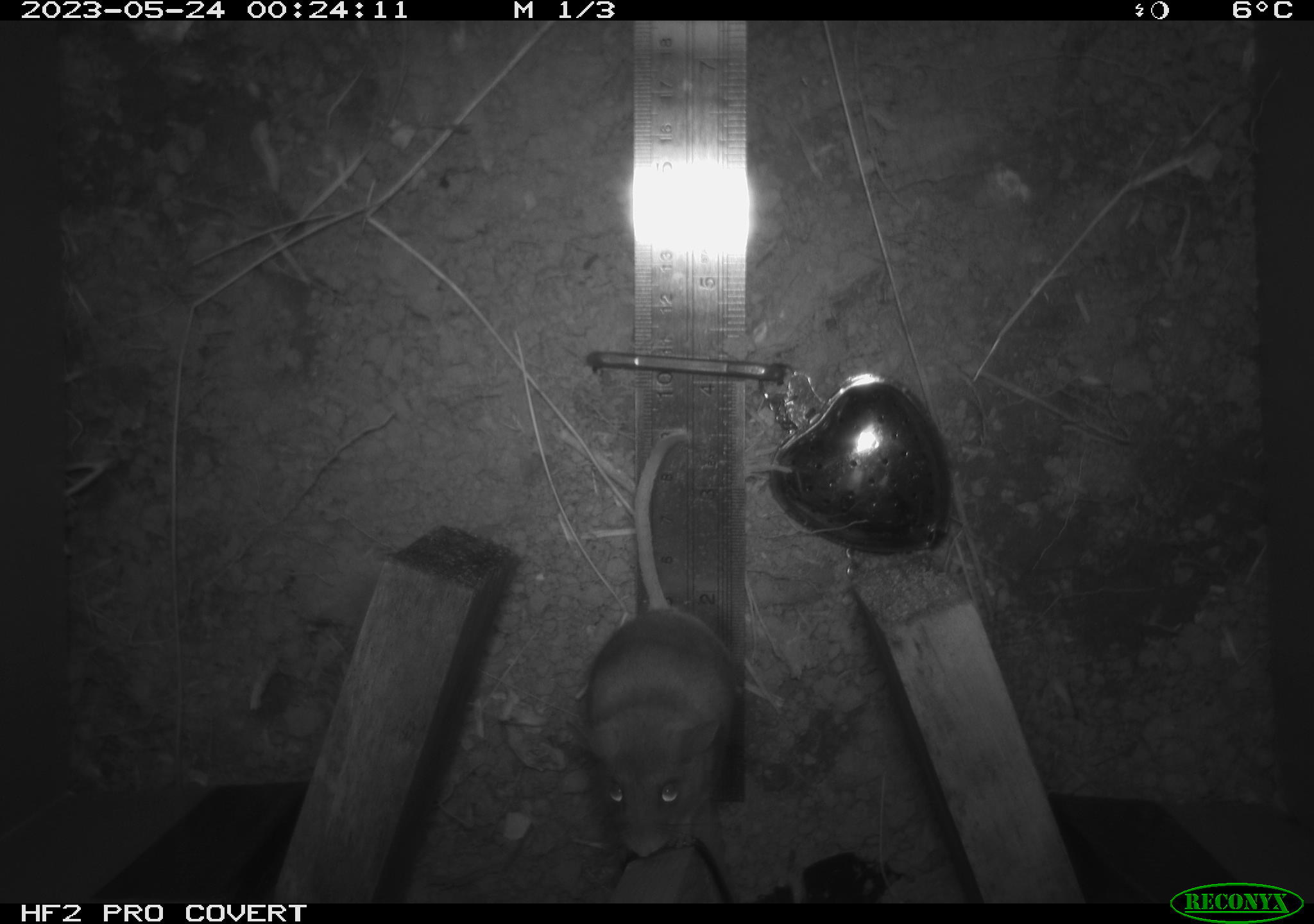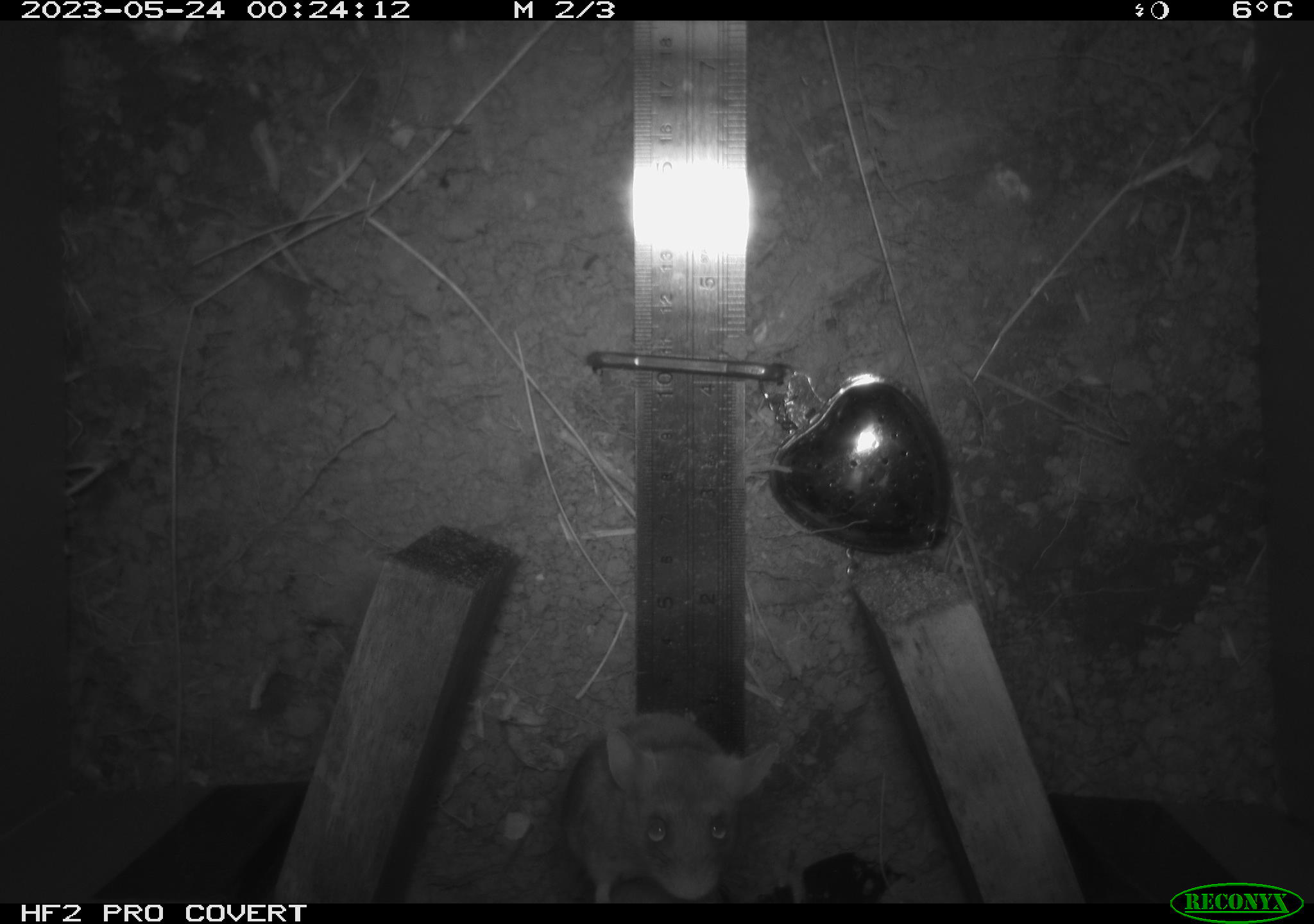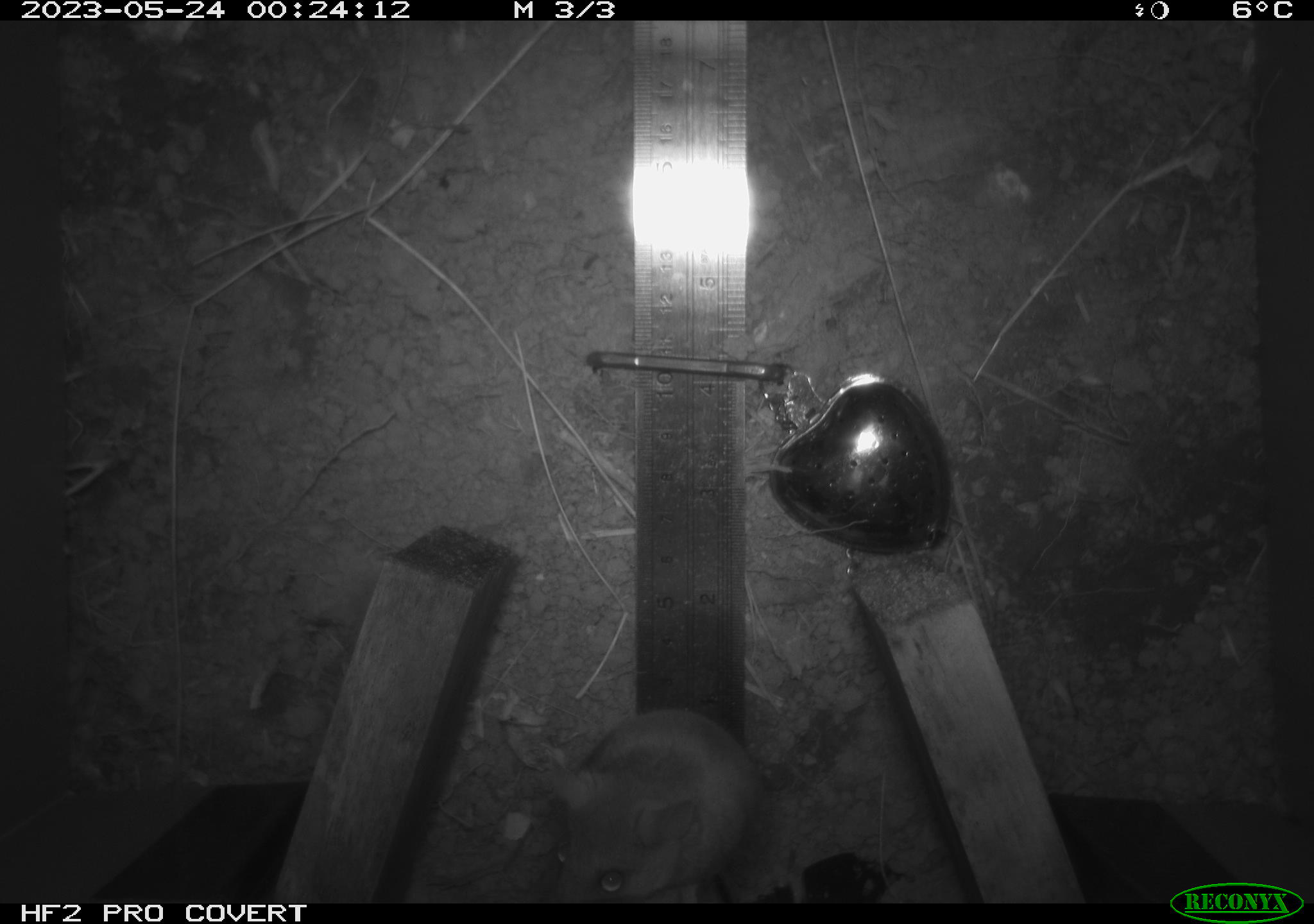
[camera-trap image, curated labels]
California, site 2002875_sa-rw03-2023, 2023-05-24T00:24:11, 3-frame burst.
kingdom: Animalia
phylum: Chordata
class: Mammalia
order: Rodentia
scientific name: Rodentia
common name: mouse species